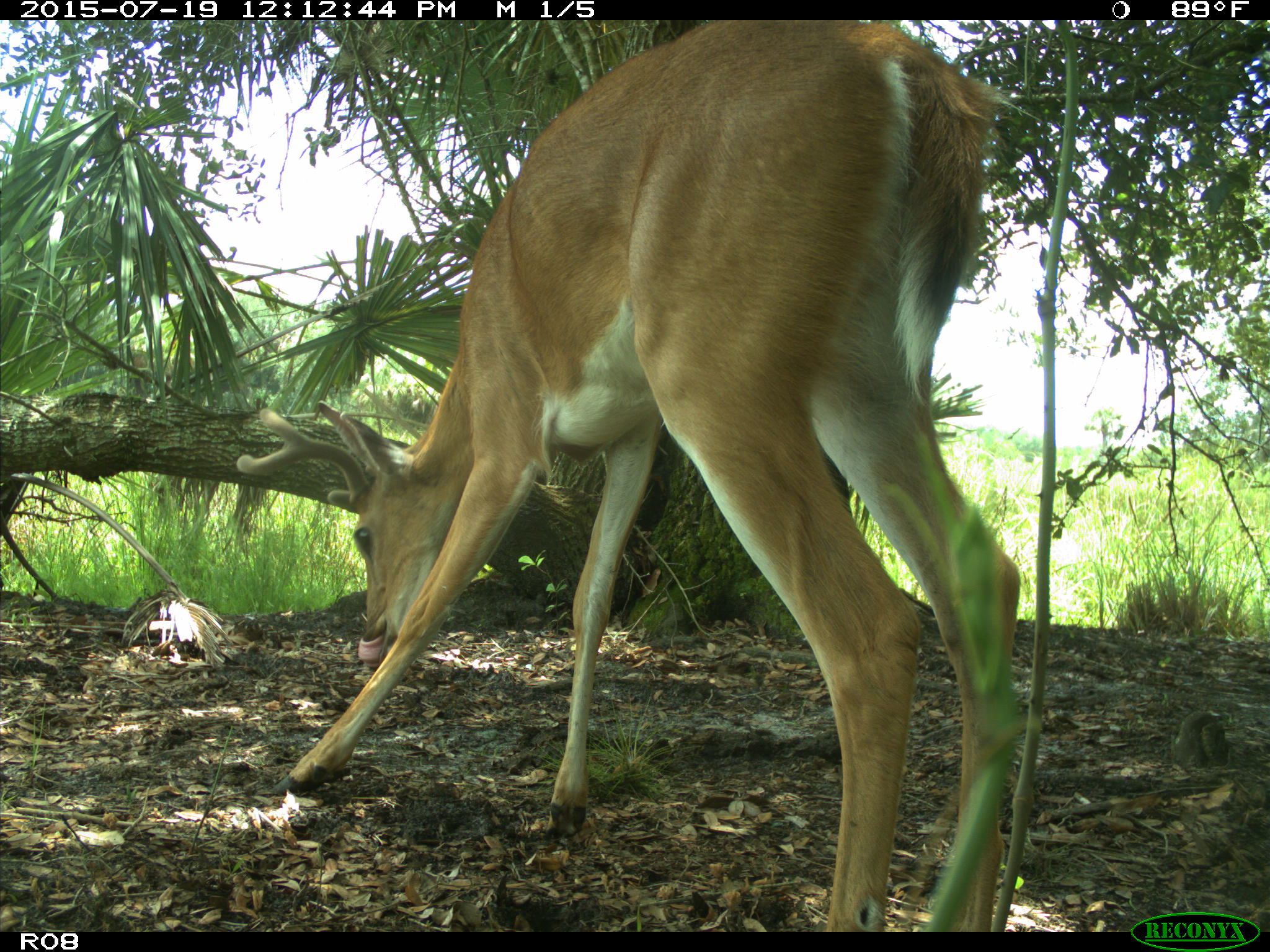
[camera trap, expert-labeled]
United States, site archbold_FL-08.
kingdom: Animalia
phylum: Chordata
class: Mammalia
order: Artiodactyla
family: Cervidae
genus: Odocoileus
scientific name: Odocoileus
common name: deer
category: unidentified deer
Unidentified deer (deer) (Odocoileus).